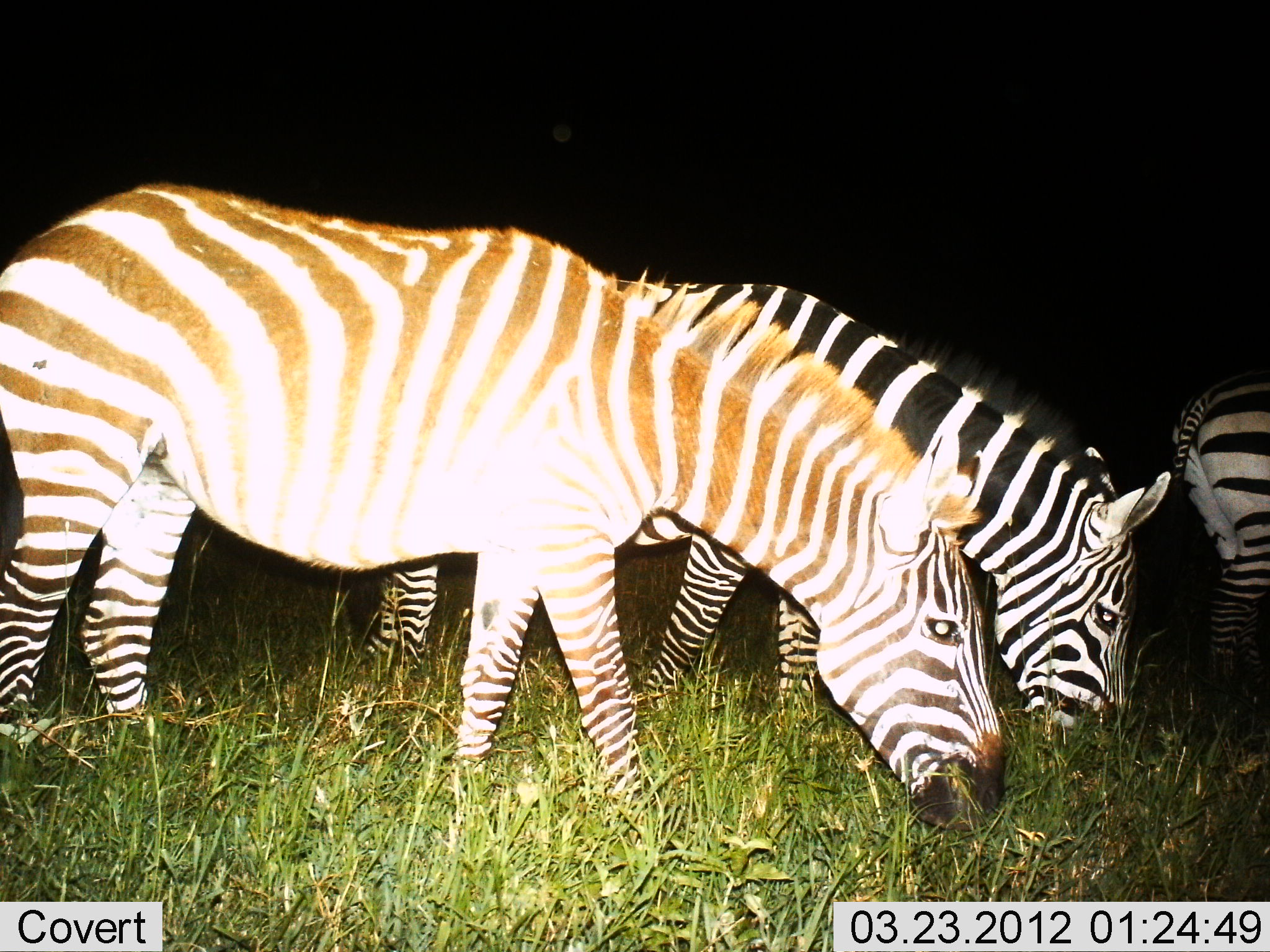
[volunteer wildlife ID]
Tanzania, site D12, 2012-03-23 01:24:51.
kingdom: Animalia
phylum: Chordata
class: Mammalia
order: Perissodactyla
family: Equidae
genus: Equus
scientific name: Equus quagga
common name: plains zebra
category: zebra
Zebra (plains zebra) (Equus quagga), count 3. Behavior (volunteer vote fractions): standing 36%, resting 0%, moving 0%, interacting 0%. Young present (vote fraction): 0%. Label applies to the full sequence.